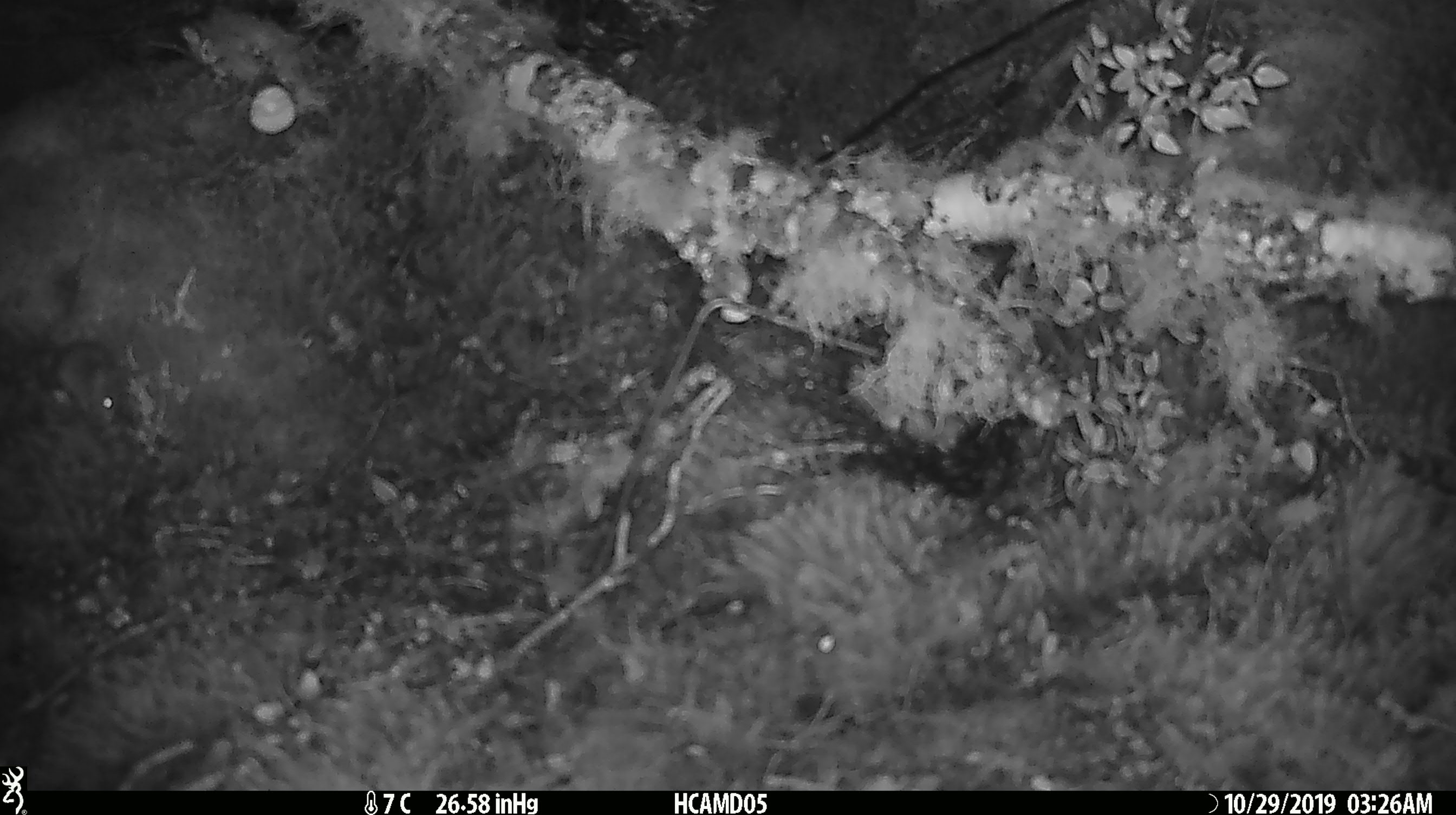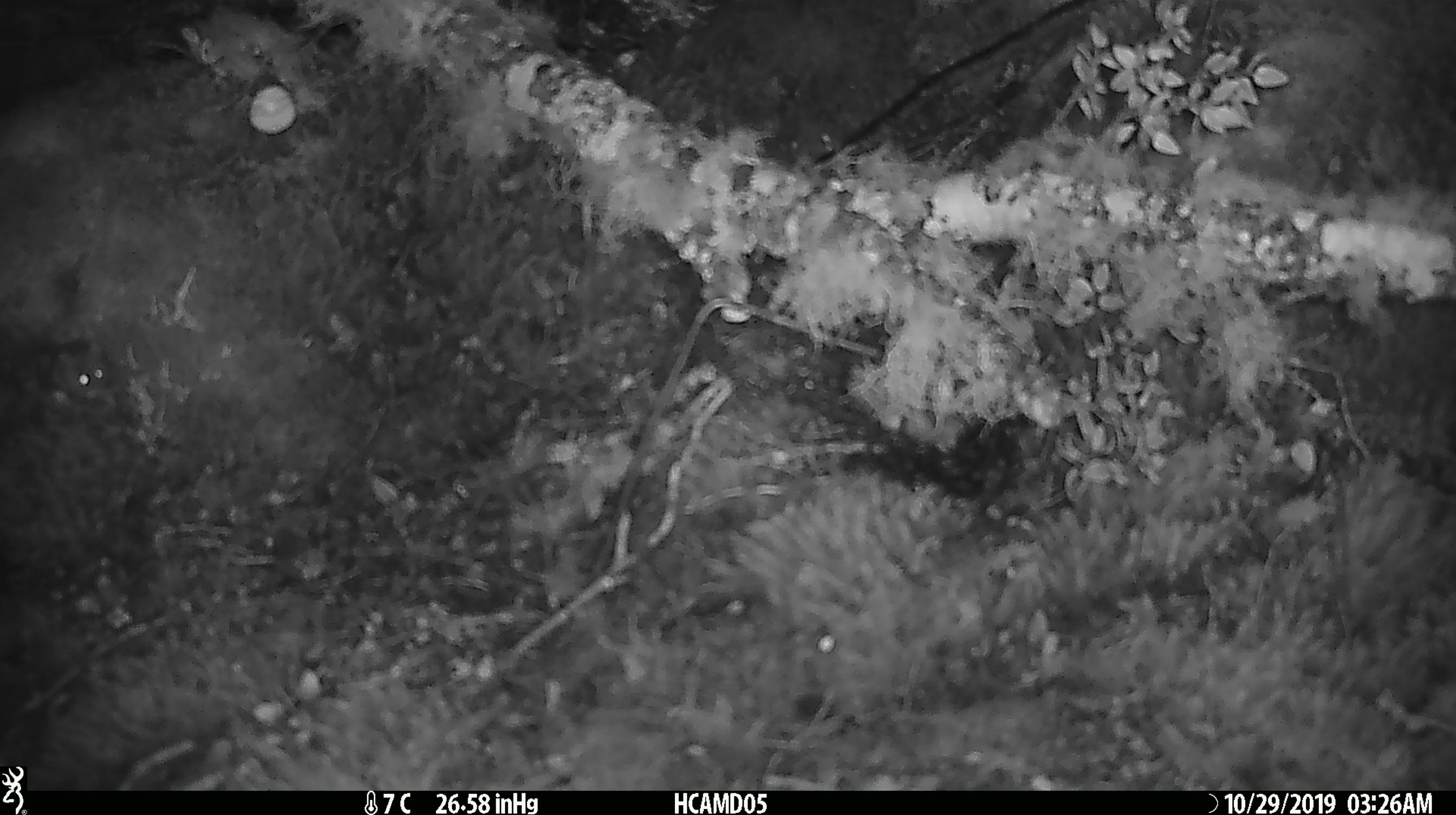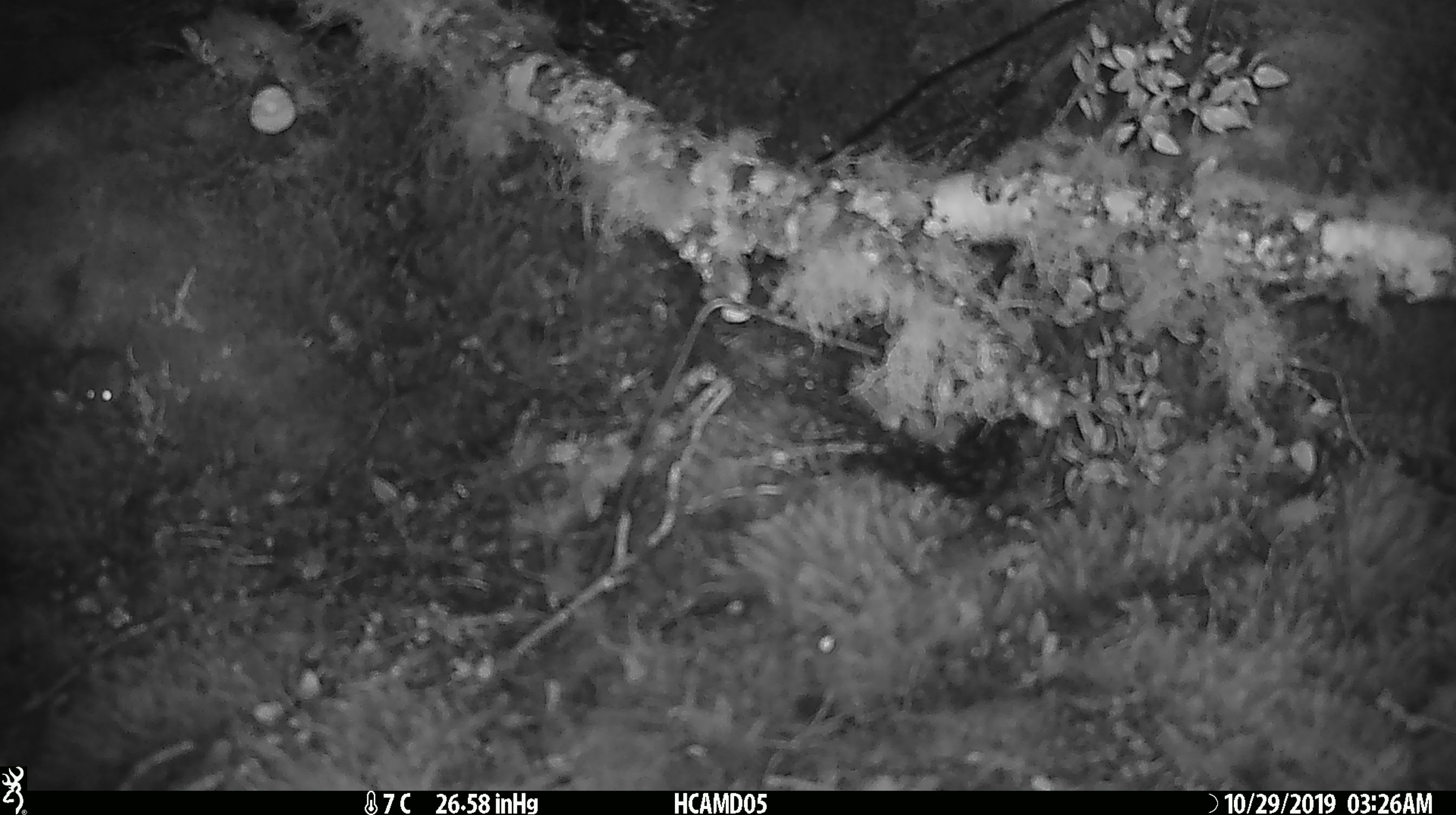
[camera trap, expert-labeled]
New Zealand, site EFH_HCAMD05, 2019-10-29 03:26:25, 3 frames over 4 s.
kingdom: Animalia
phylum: Chordata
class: Mammalia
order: Rodentia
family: Muridae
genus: Mus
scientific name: Mus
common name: mouse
Mouse (Mus).